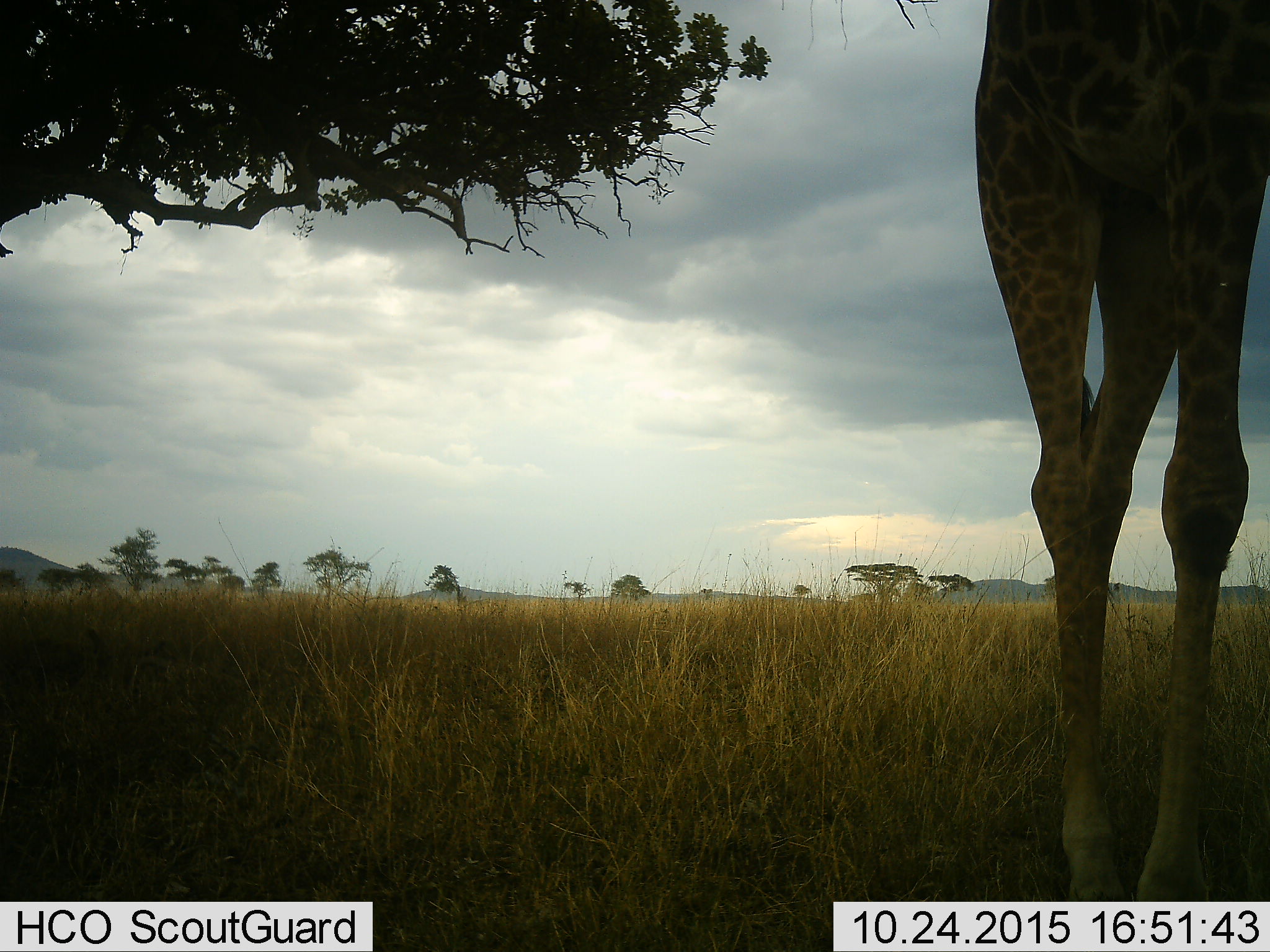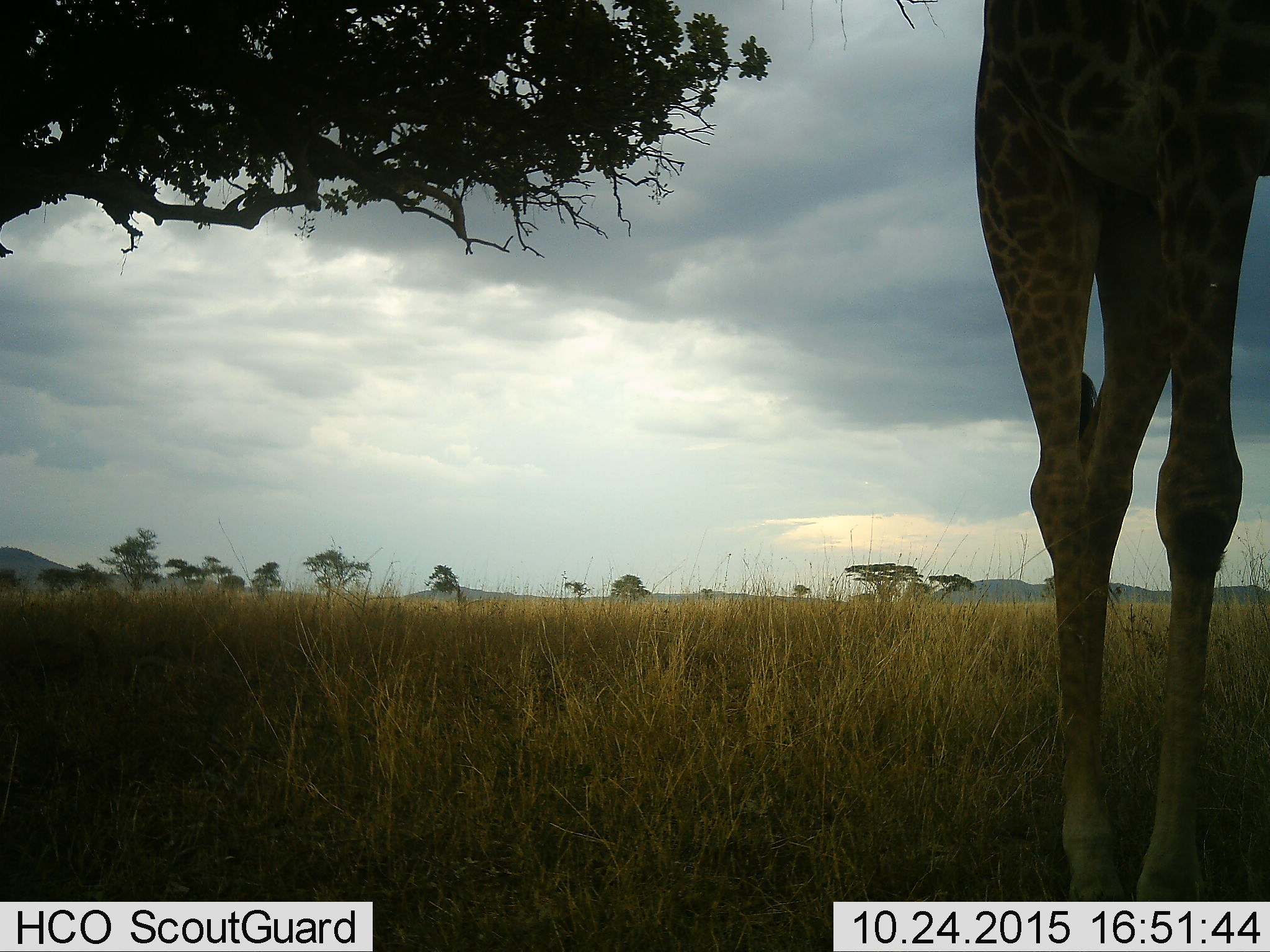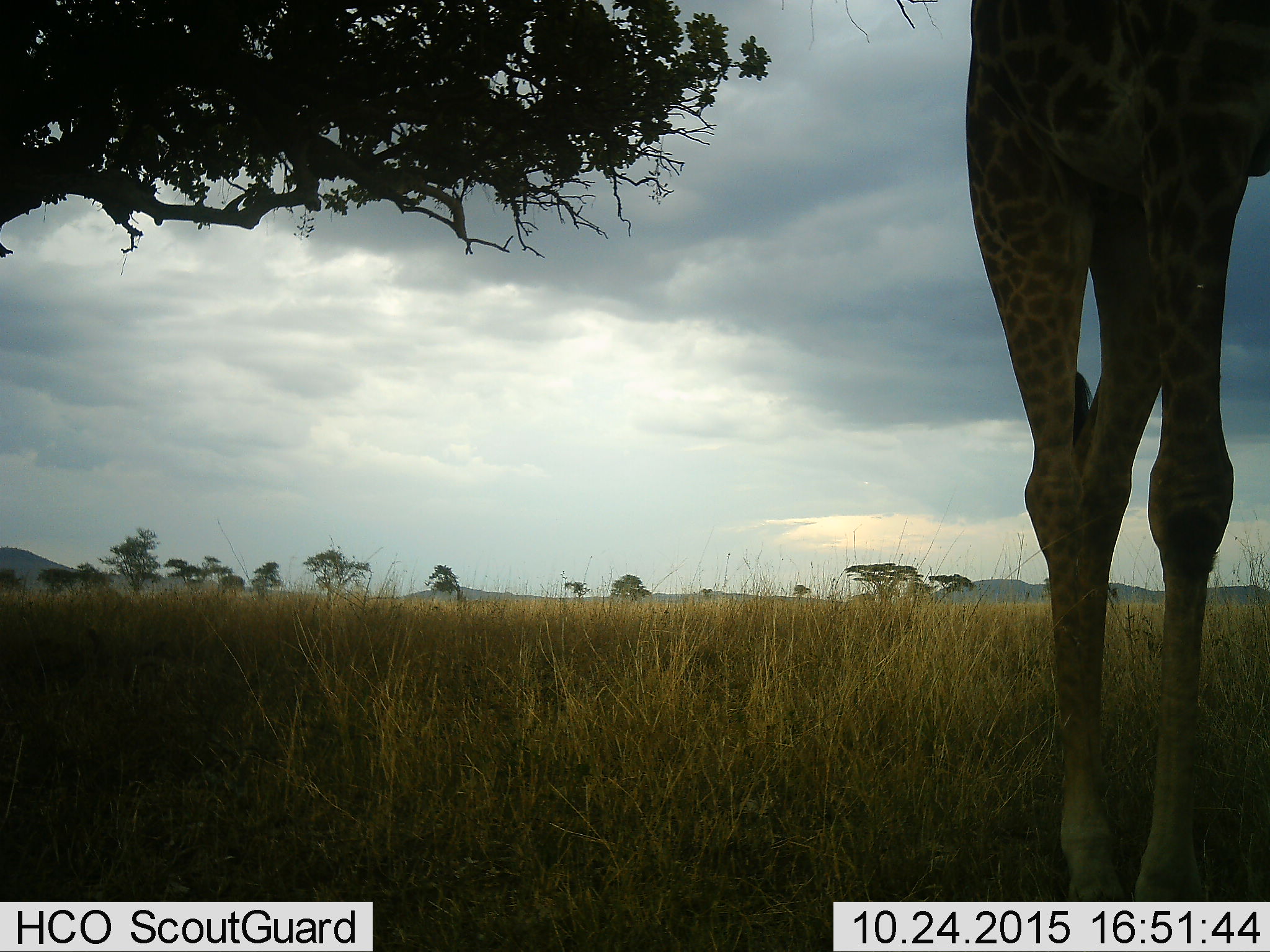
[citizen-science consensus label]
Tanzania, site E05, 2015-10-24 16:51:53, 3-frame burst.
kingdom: Animalia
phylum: Chordata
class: Mammalia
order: Artiodactyla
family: Giraffidae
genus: Giraffa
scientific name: Giraffa camelopardalis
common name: giraffe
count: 1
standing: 84%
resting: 0%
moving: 16%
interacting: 0%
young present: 0%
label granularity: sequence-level